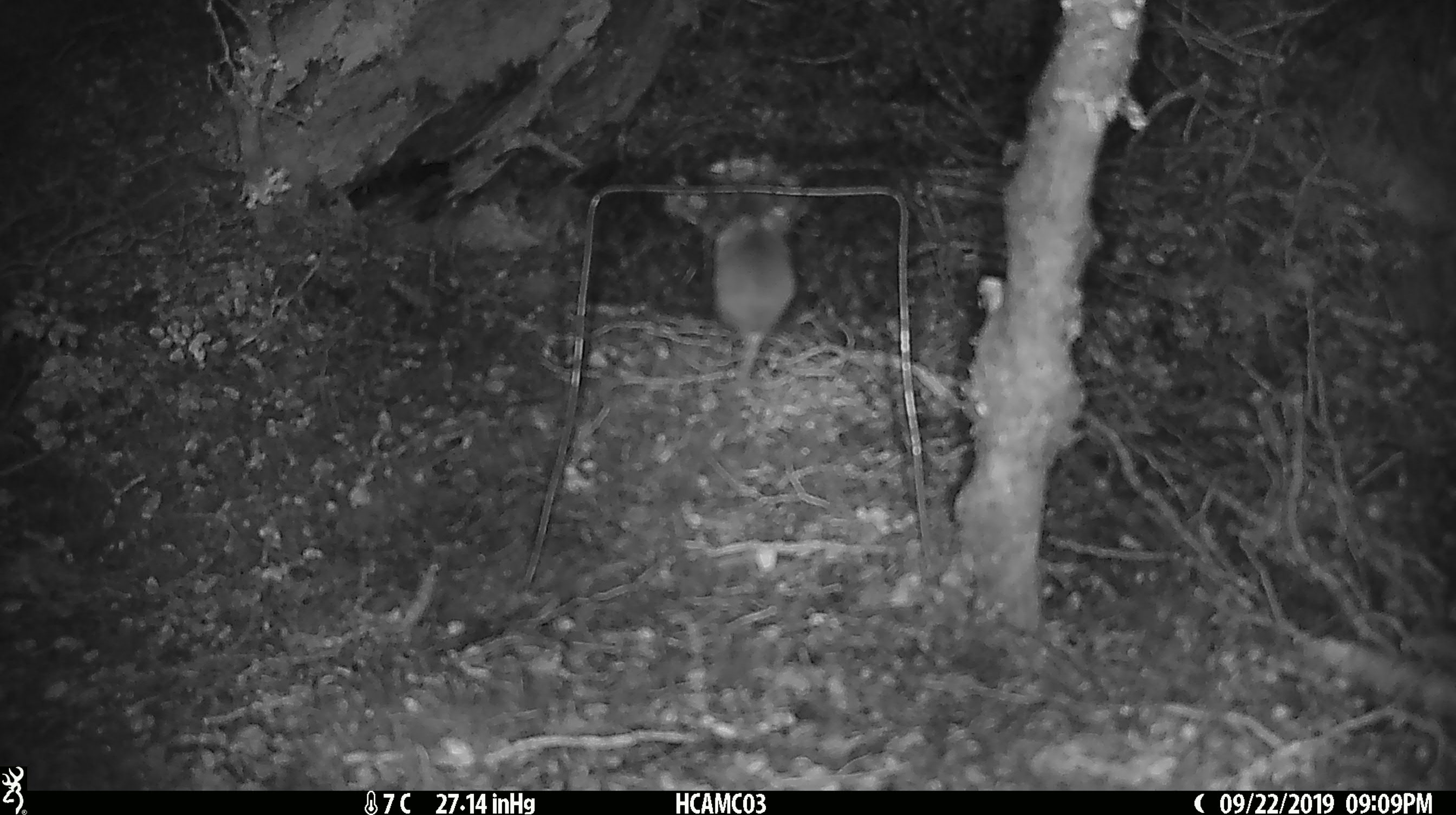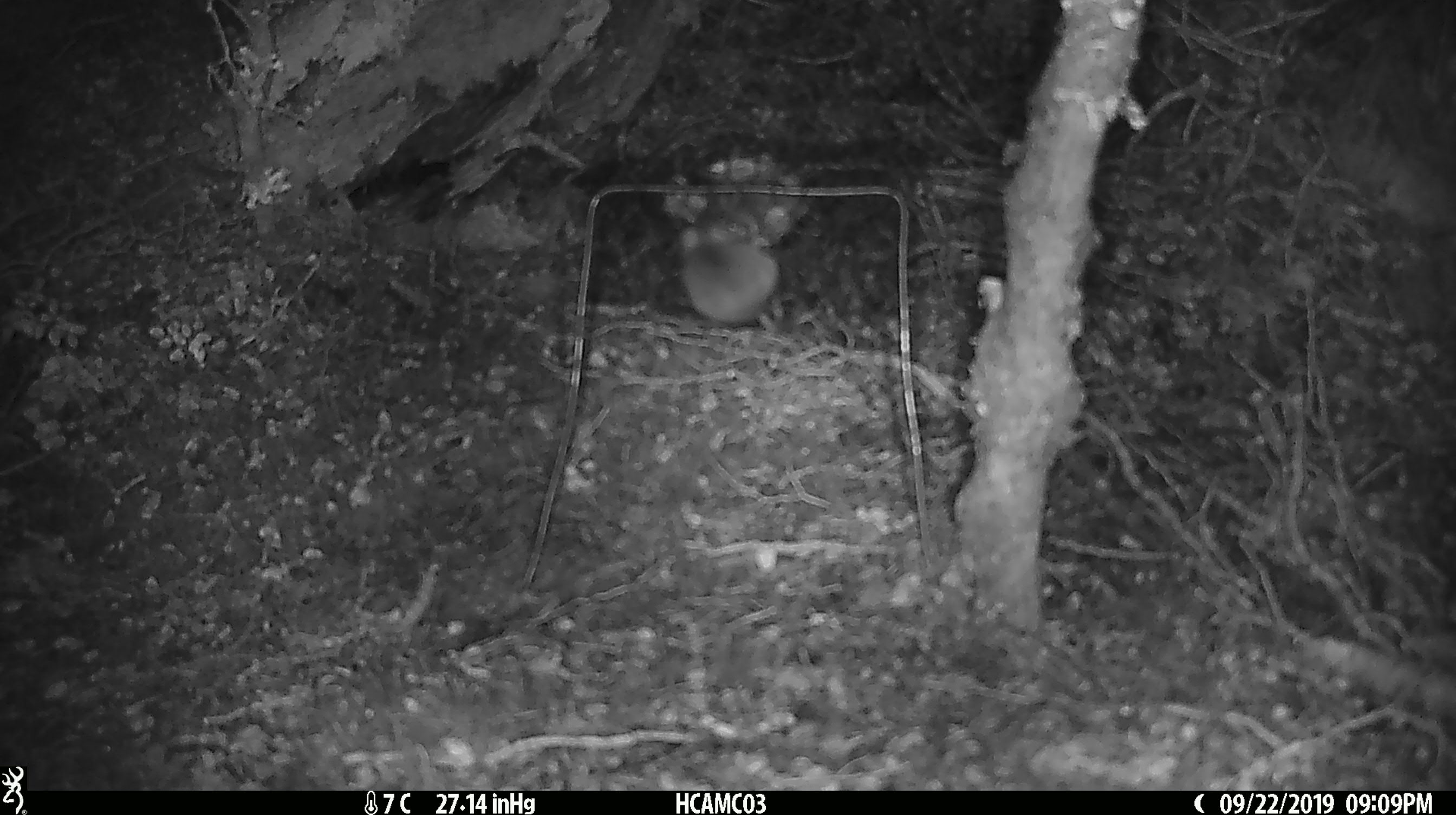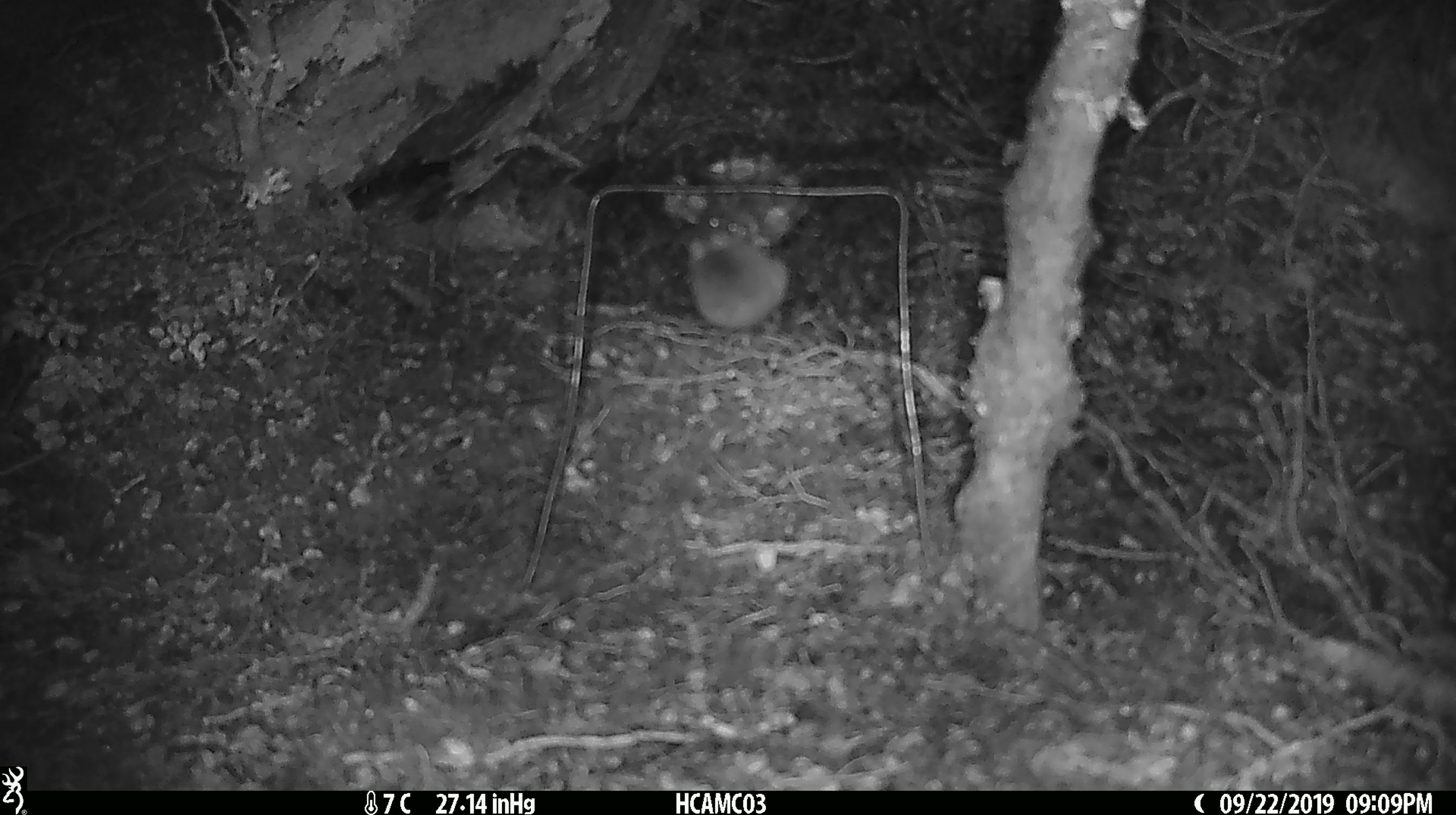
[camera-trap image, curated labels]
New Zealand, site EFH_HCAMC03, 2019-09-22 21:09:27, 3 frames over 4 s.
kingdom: Animalia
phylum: Chordata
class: Mammalia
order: Rodentia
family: Muridae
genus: Mus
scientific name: Mus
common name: mouse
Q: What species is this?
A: Mouse (Mus).